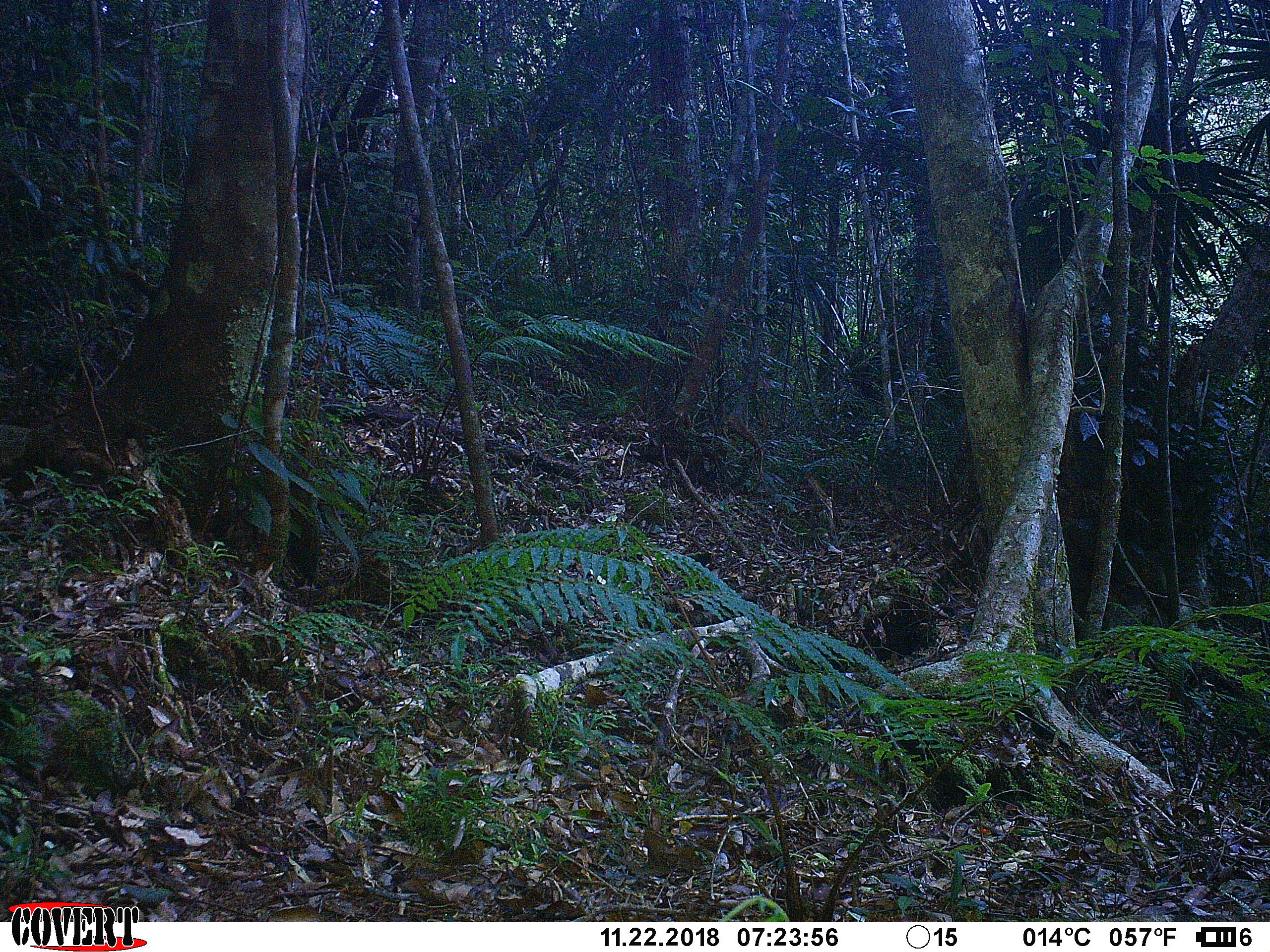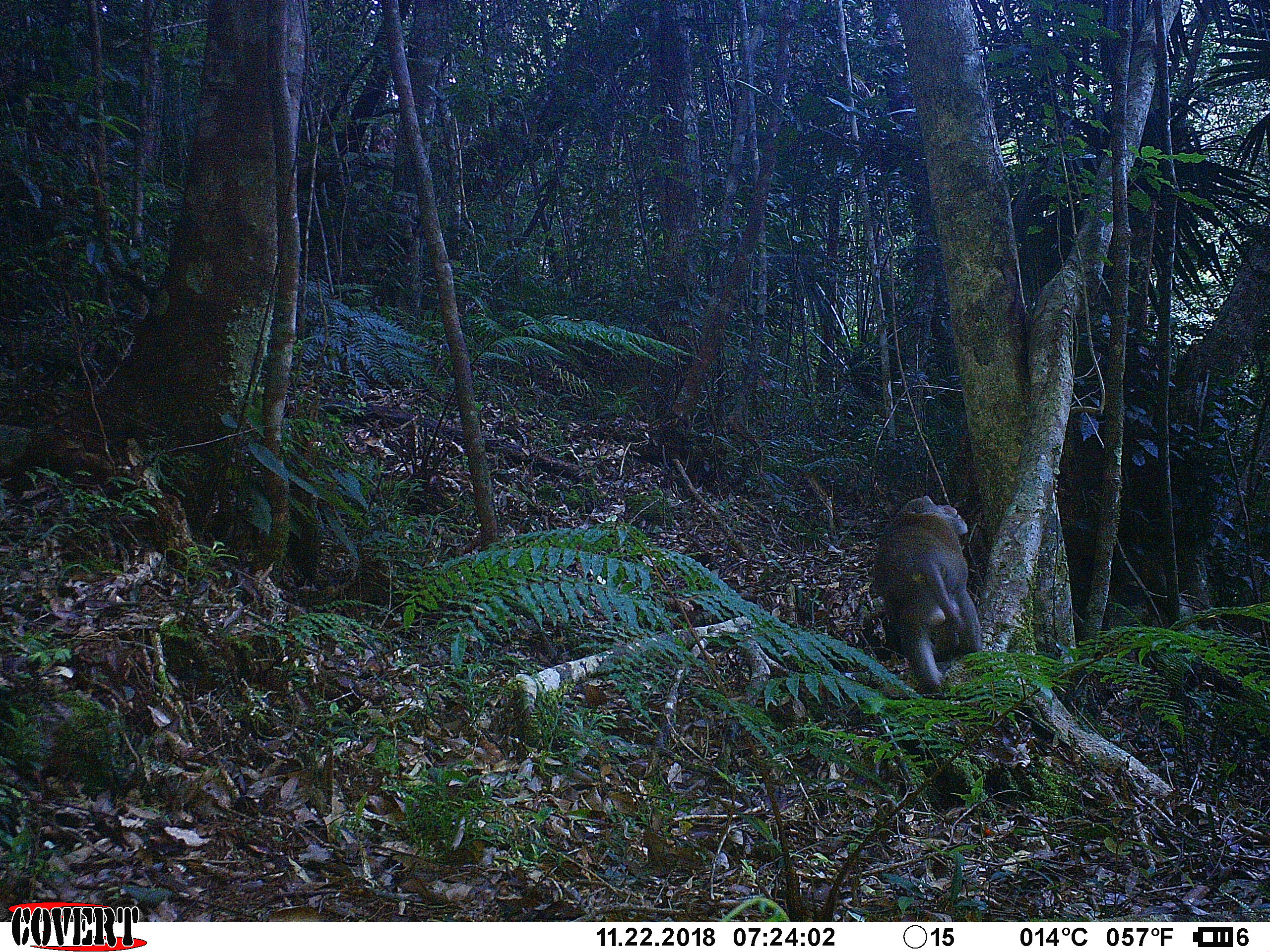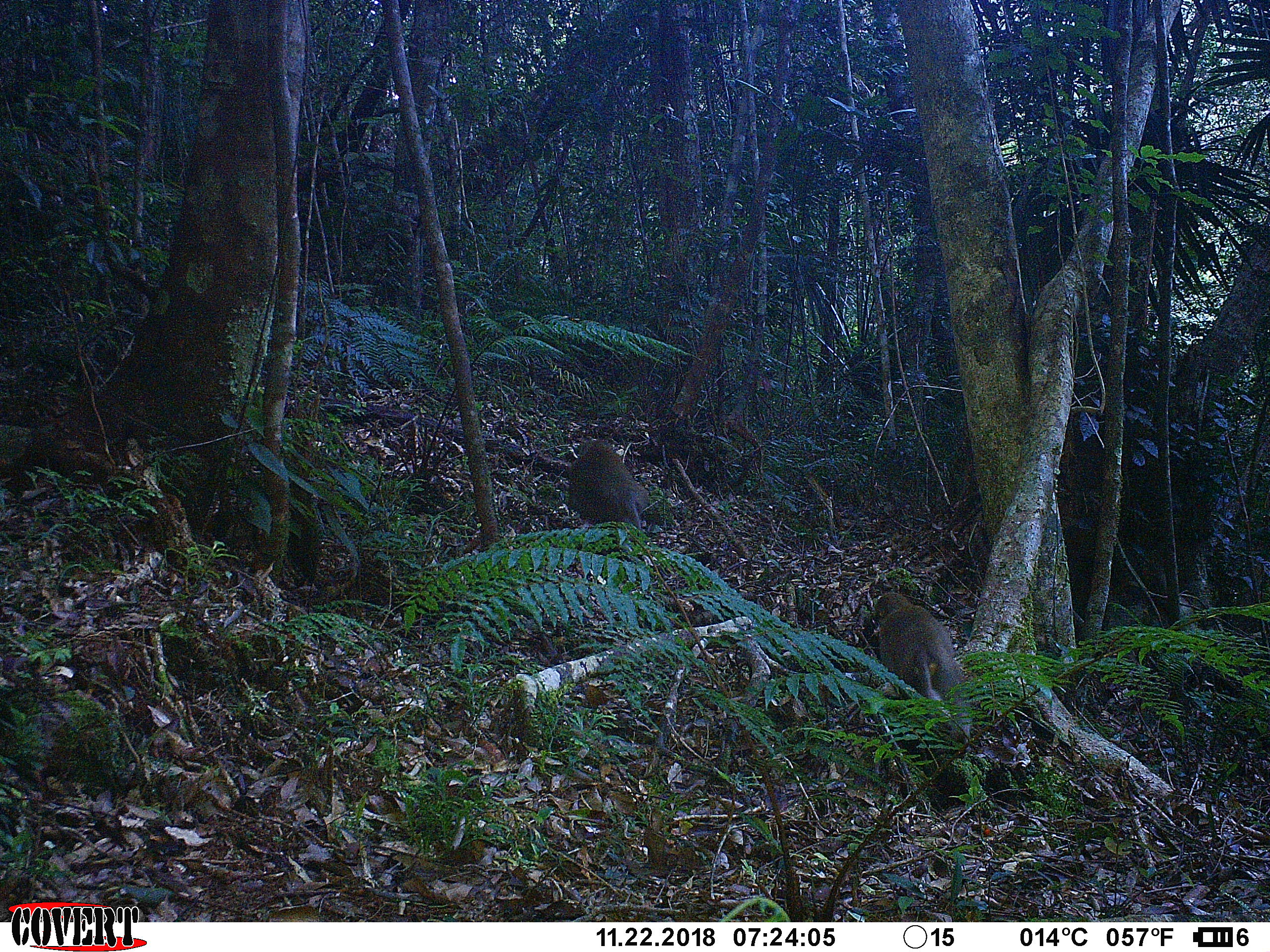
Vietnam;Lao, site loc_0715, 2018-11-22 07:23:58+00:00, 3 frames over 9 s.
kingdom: Animalia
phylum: Chordata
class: Mammalia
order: Primates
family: Cercopithecidae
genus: Macaca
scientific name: Macaca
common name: macaques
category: assam or rhesus macaque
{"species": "assam or rhesus macaque (macaques) (Macaca)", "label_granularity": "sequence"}